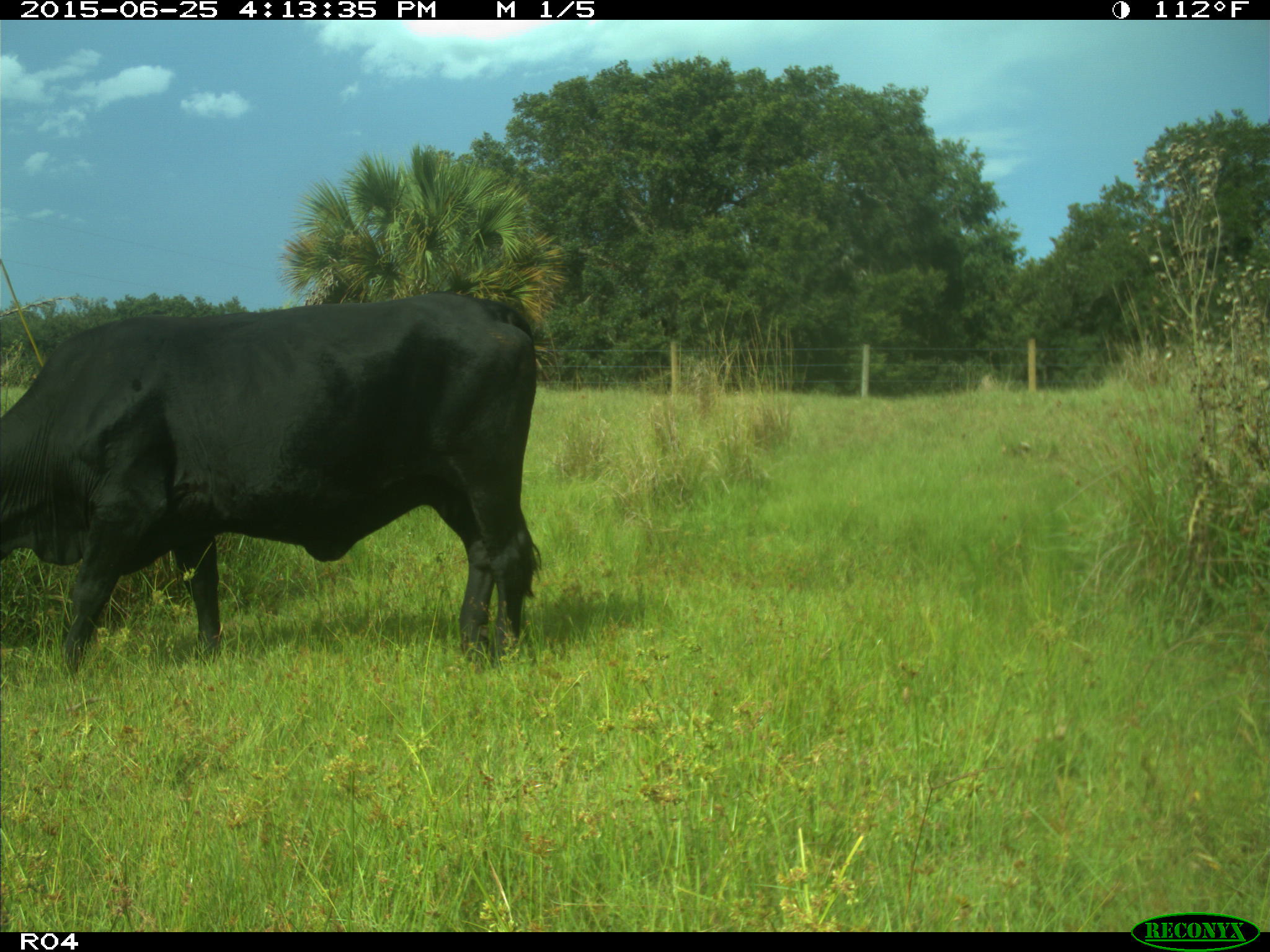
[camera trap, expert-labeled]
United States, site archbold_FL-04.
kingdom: Animalia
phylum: Chordata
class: Mammalia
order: Artiodactyla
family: Bovidae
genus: Bos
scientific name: Bos taurus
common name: domestic cow